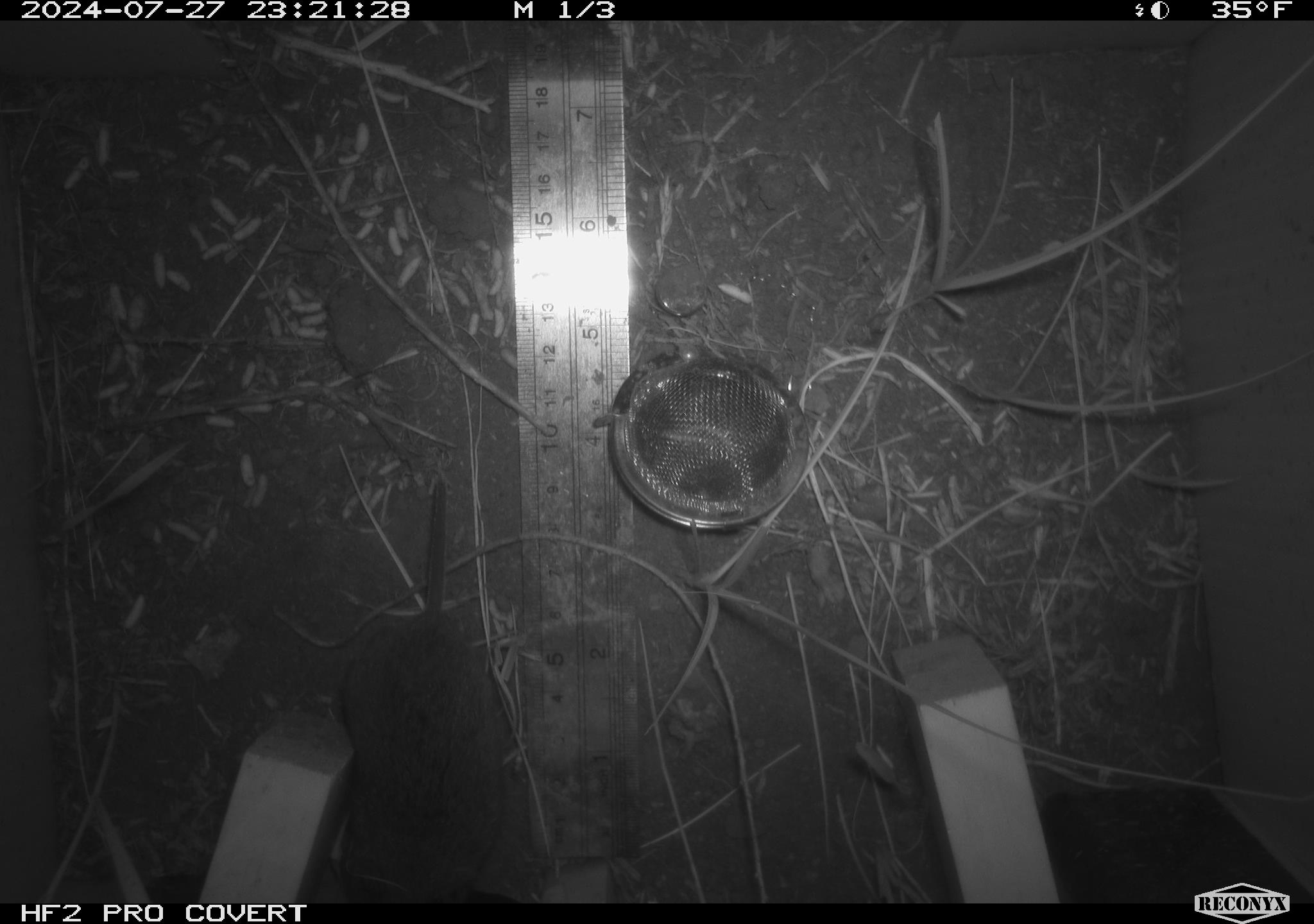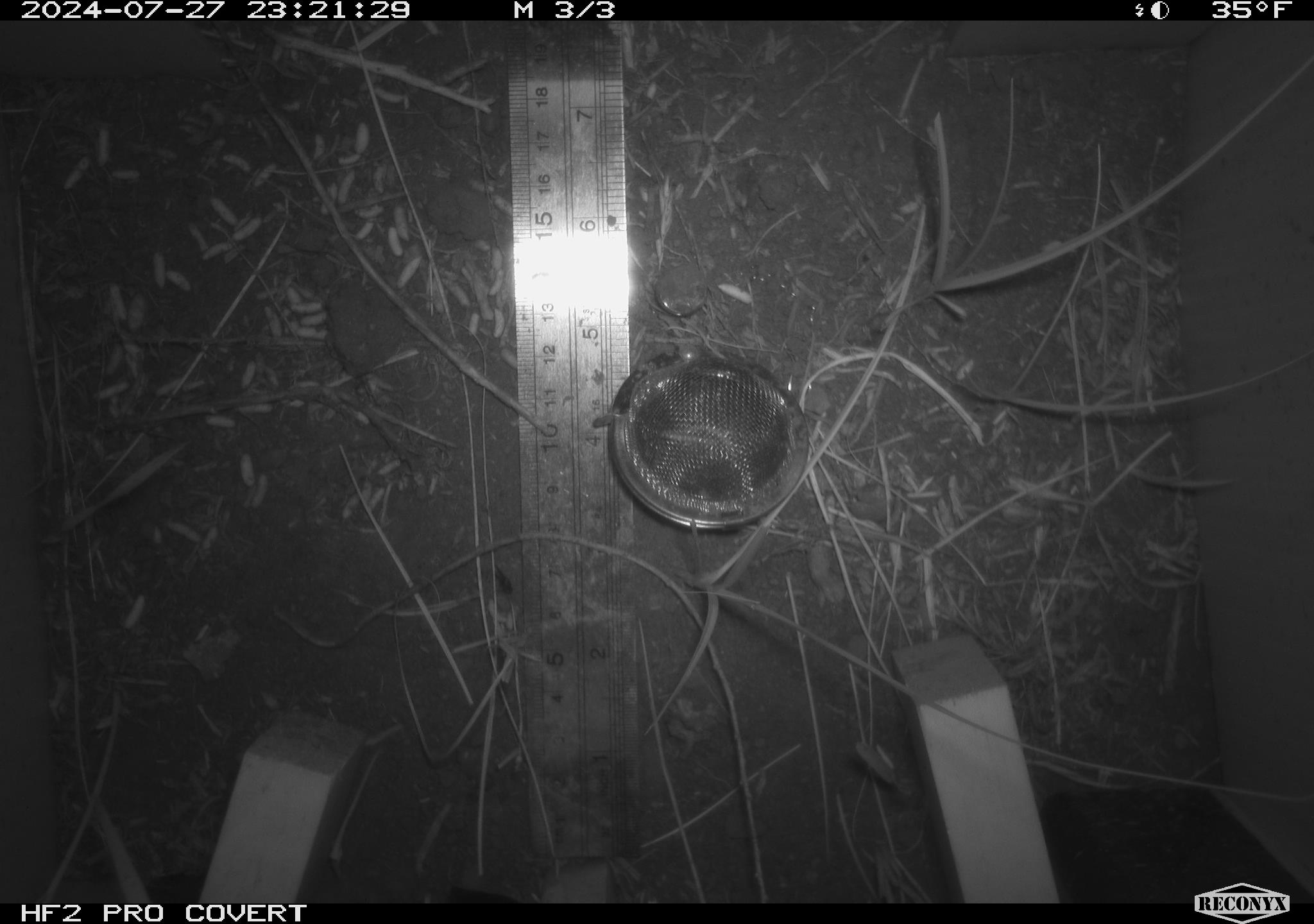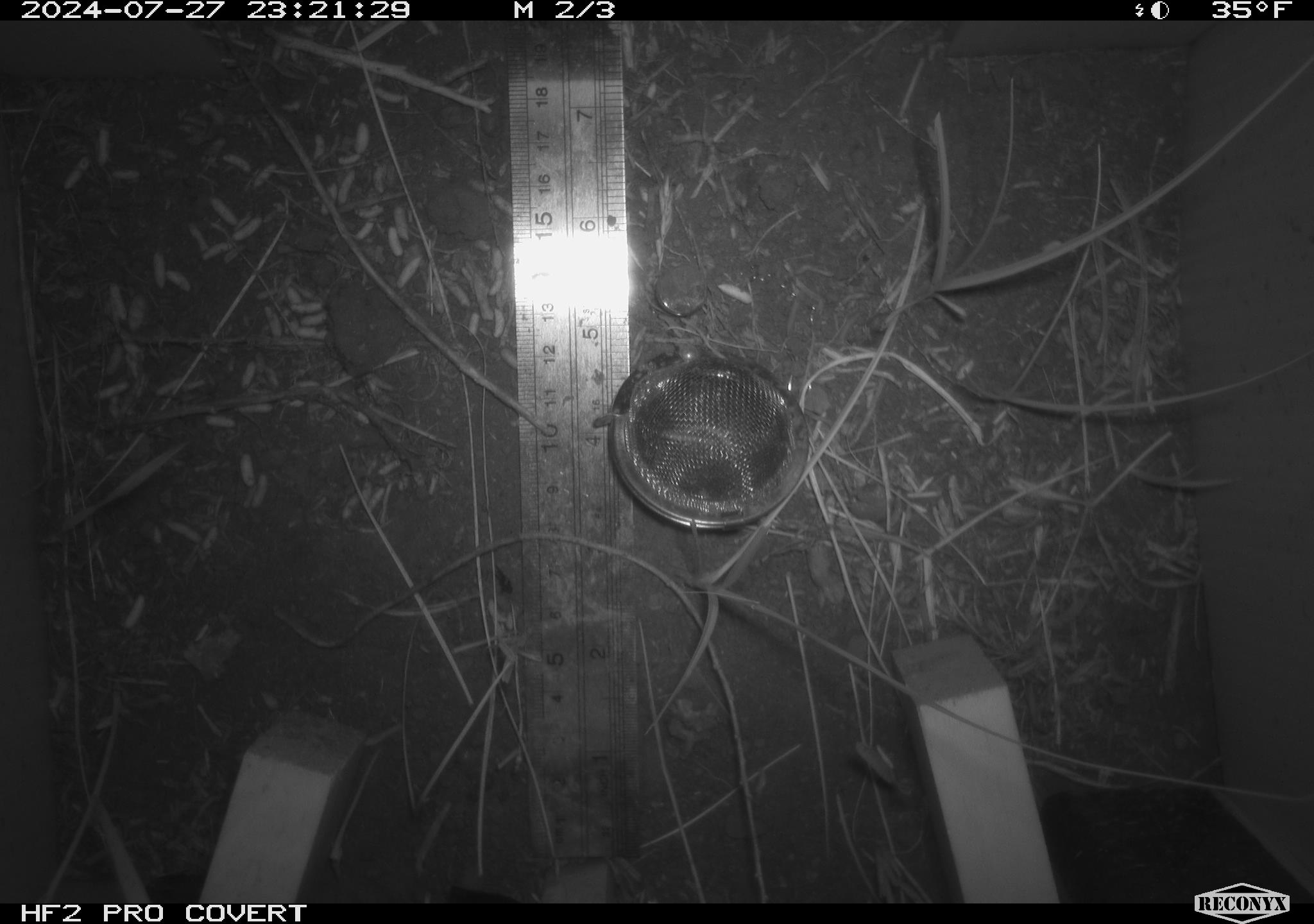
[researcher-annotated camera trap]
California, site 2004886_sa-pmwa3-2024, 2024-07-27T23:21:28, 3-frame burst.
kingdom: Animalia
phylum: Chordata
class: Mammalia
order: Rodentia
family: Cricetidae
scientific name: Arvicolinae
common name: voles, lemmings, and muskrats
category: arvicolinae subfamily